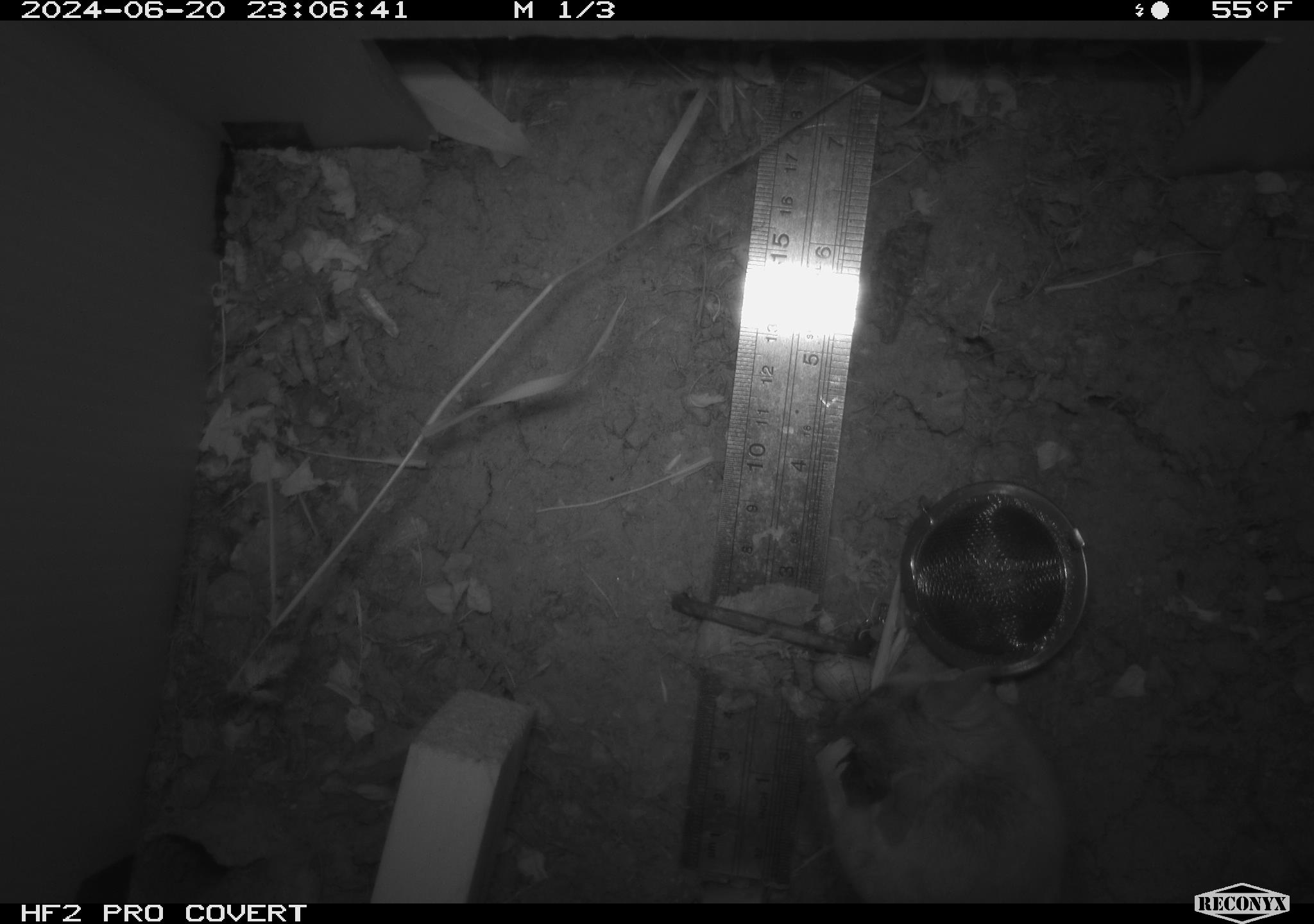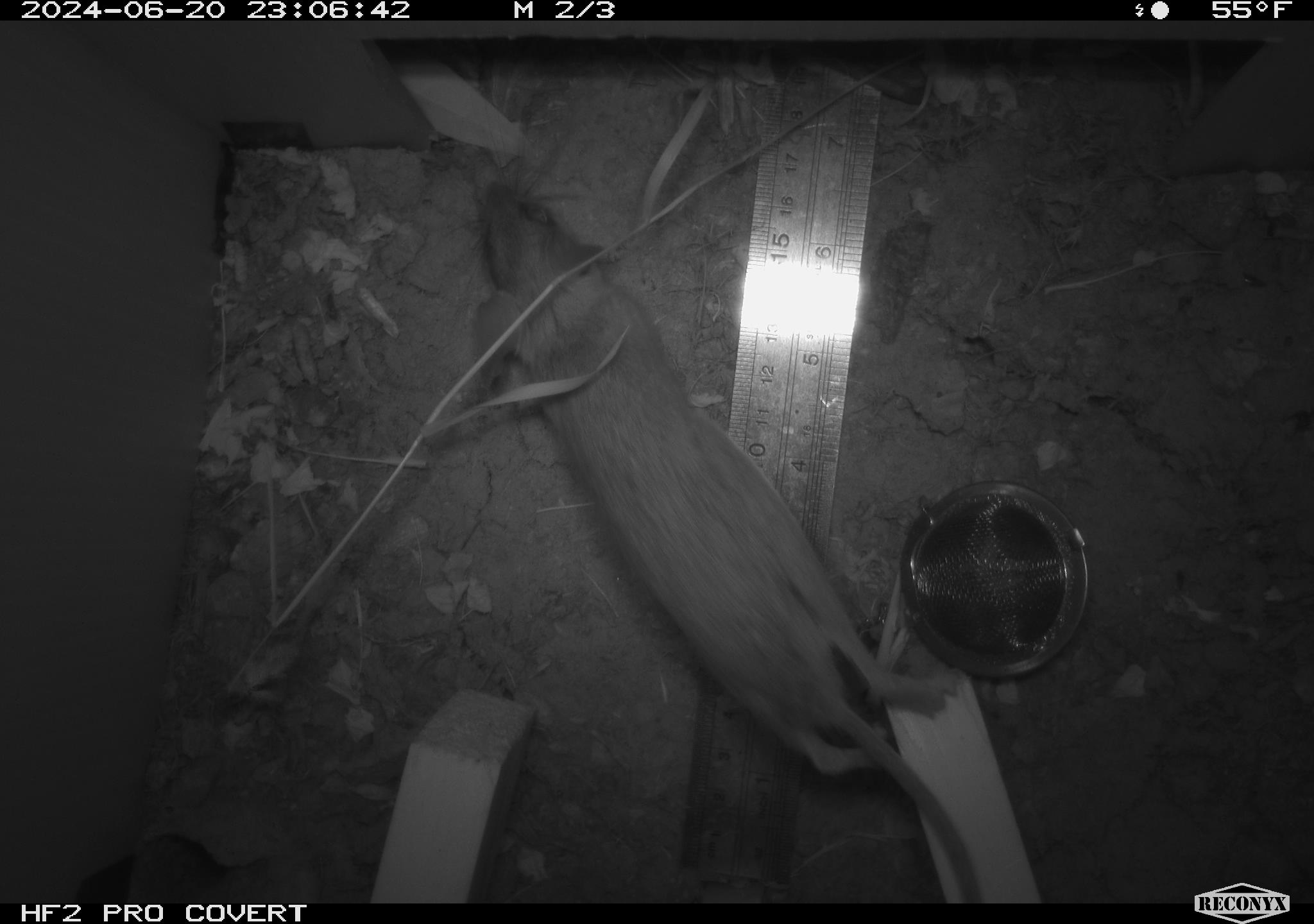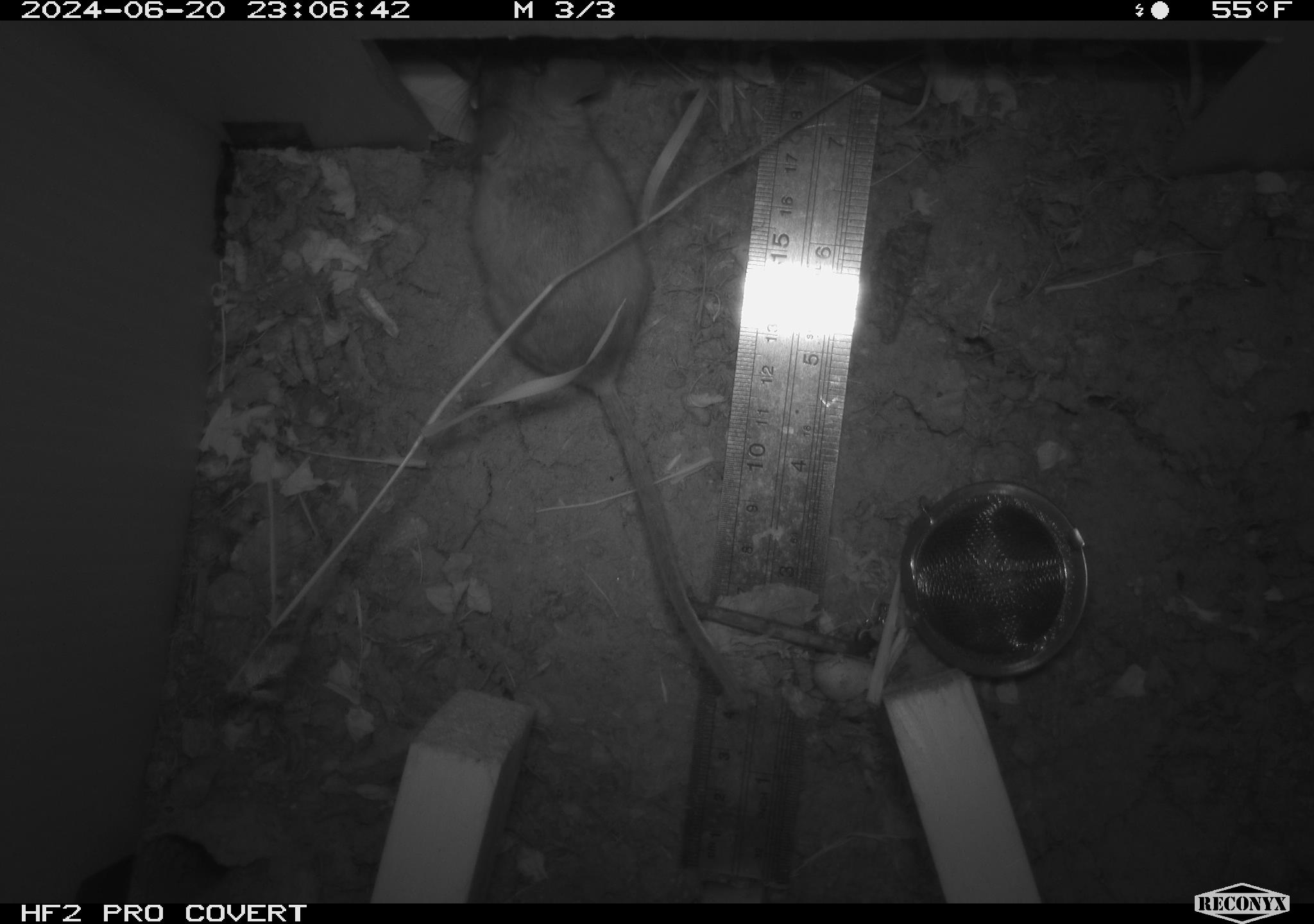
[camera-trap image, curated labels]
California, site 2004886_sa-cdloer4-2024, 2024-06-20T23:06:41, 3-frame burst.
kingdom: Animalia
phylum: Chordata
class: Mammalia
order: Rodentia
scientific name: Rodentia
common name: rodent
Rodent (Rodentia).